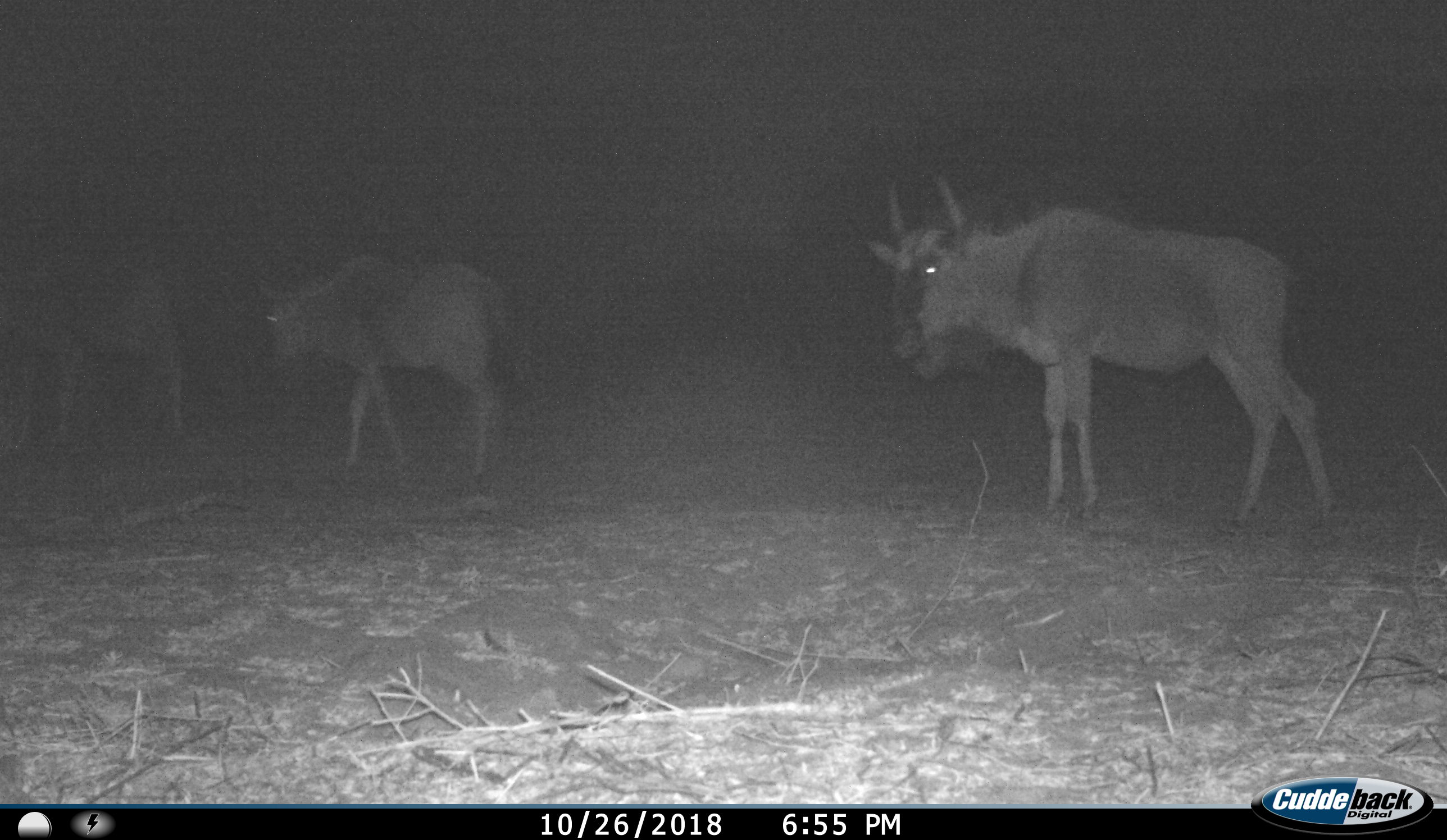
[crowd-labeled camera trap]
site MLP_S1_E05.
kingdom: Animalia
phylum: Chordata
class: Mammalia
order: Artiodactyla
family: Bovidae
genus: Connochaetes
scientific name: Connochaetes taurinus taurinus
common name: blue wildebeest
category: wildebeestblue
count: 3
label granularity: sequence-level